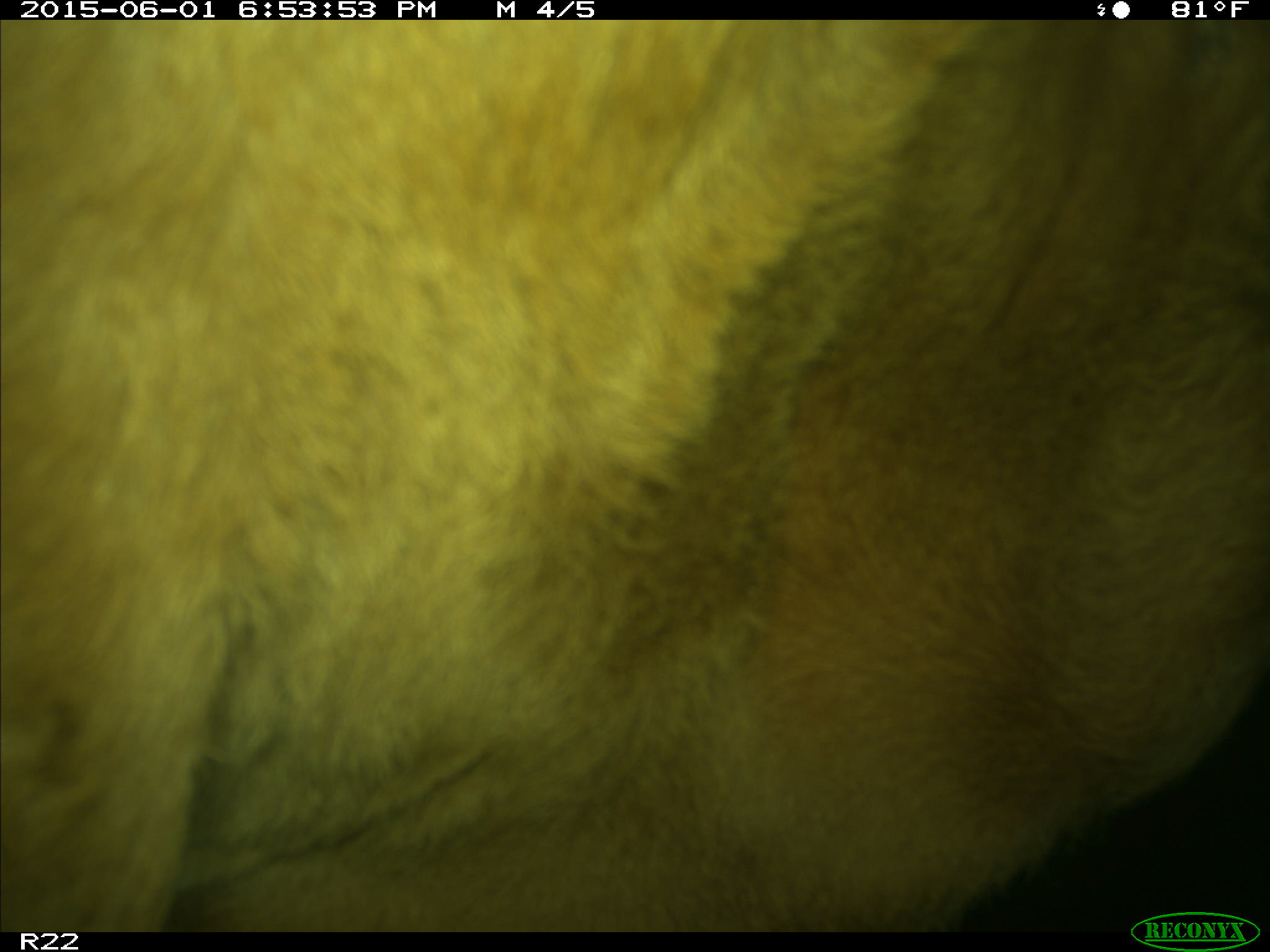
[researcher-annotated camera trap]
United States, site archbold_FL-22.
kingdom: Animalia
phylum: Chordata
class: Mammalia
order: Artiodactyla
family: Bovidae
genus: Bos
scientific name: Bos taurus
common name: domestic cow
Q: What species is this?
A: Bos taurus (domestic cow).